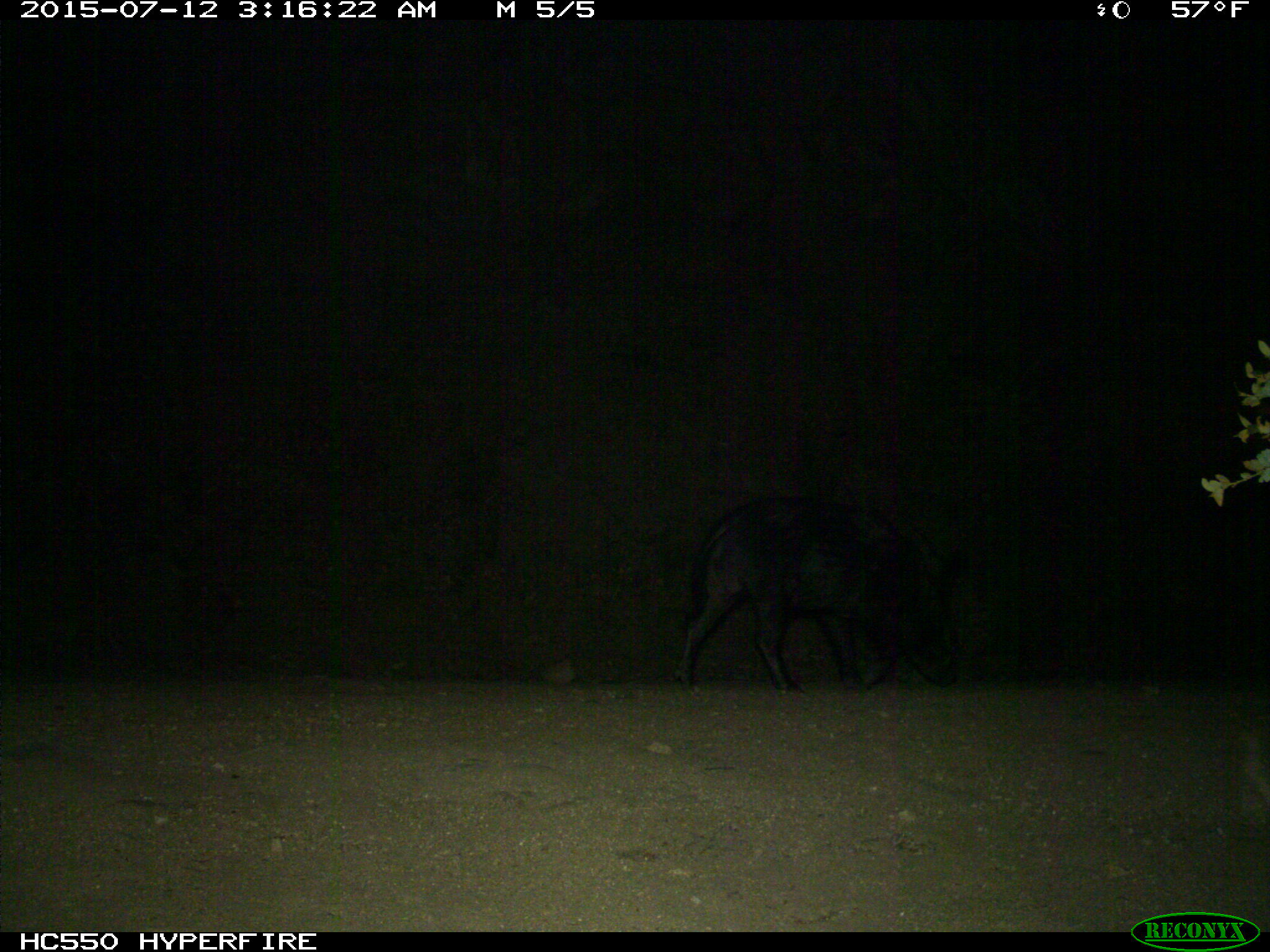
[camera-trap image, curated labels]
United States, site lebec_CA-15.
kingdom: Animalia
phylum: Chordata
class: Mammalia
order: Artiodactyla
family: Suidae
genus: Sus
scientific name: Sus scrofa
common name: wild boar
Sus scrofa (wild boar).